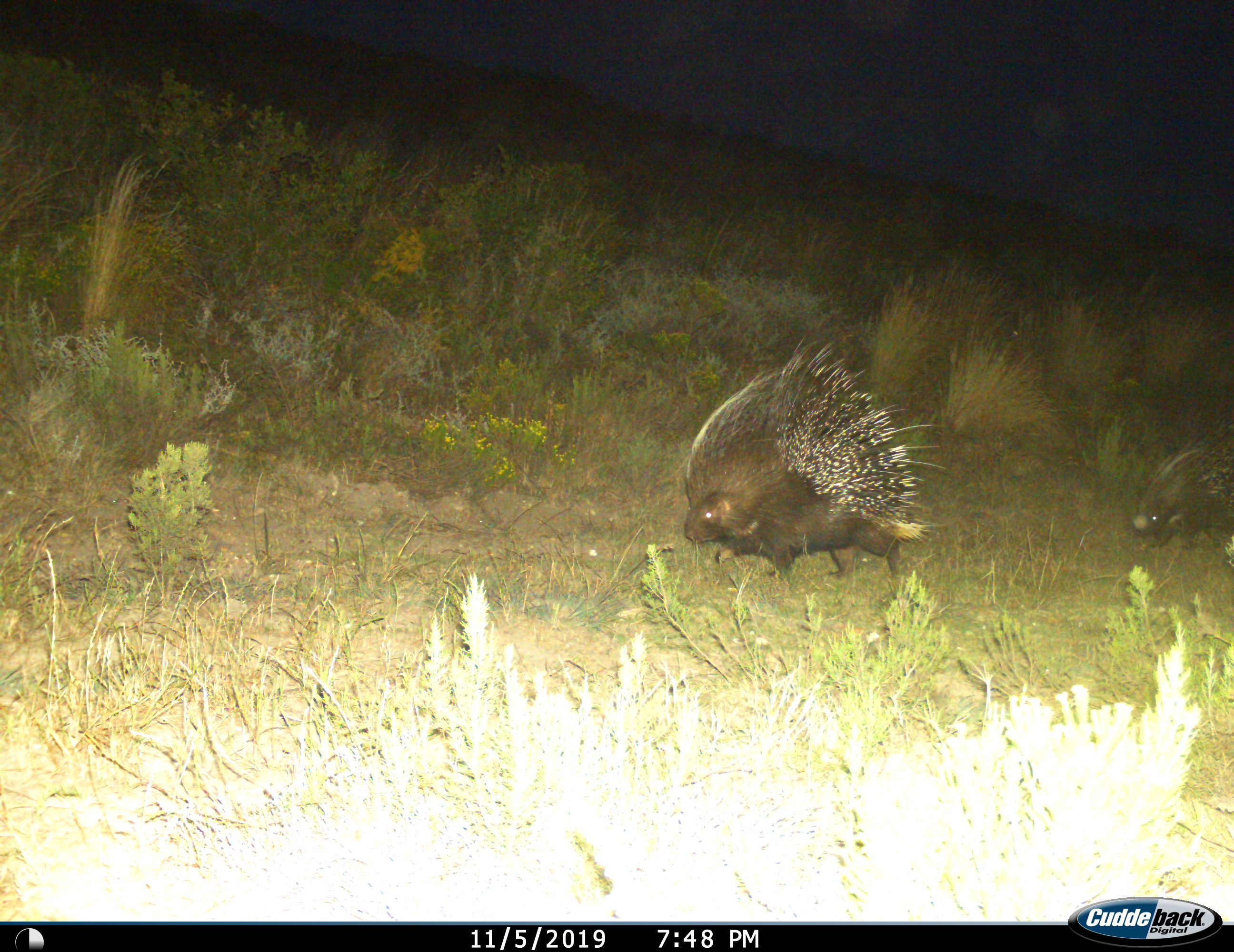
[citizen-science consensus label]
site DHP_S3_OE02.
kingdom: Animalia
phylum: Chordata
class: Mammalia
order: Rodentia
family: Hystricidae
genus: Hystrix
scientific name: Hystrix cristata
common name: crested porcupine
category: porcupine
Porcupine (crested porcupine) (Hystrix cristata), count 2. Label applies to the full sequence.